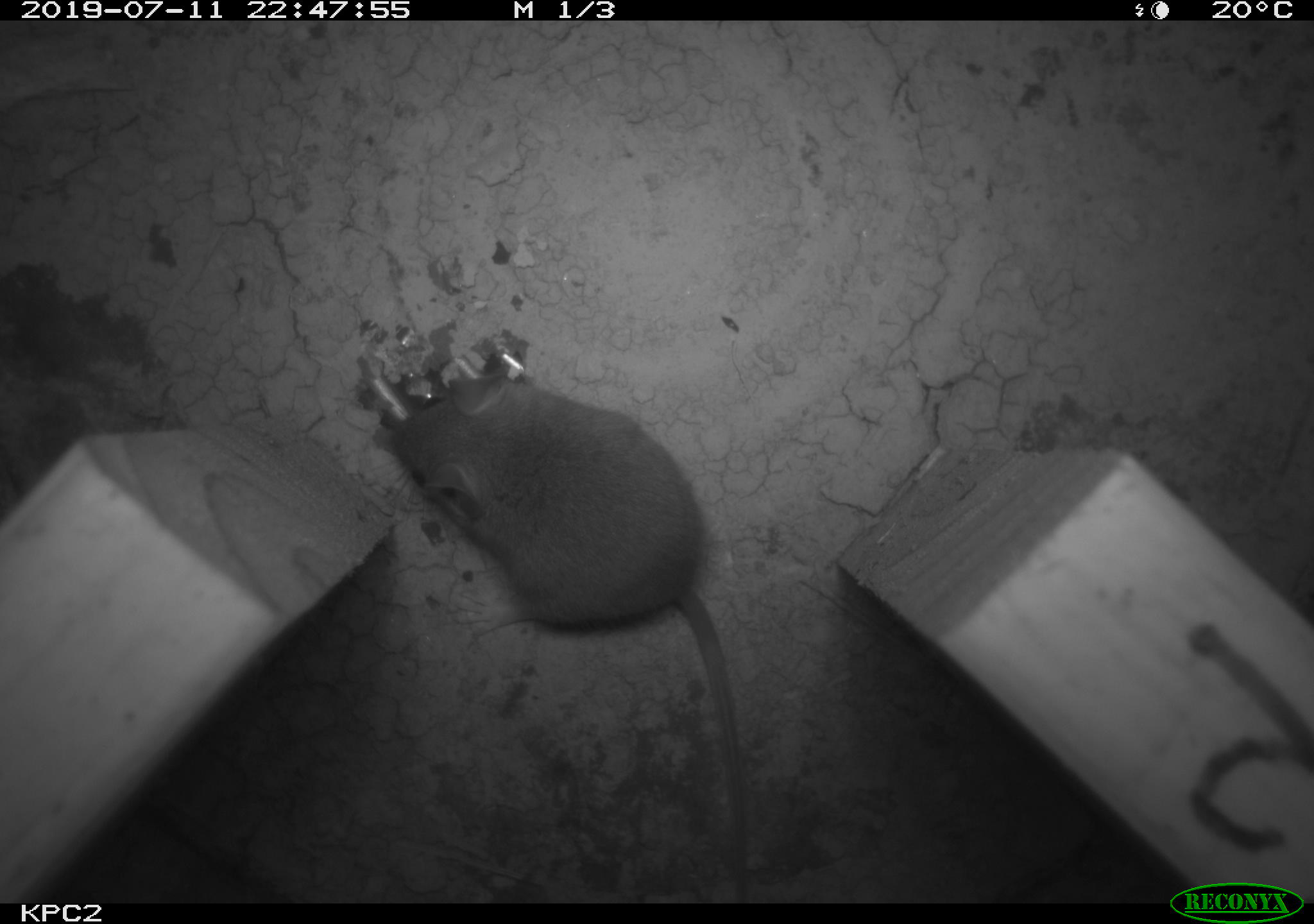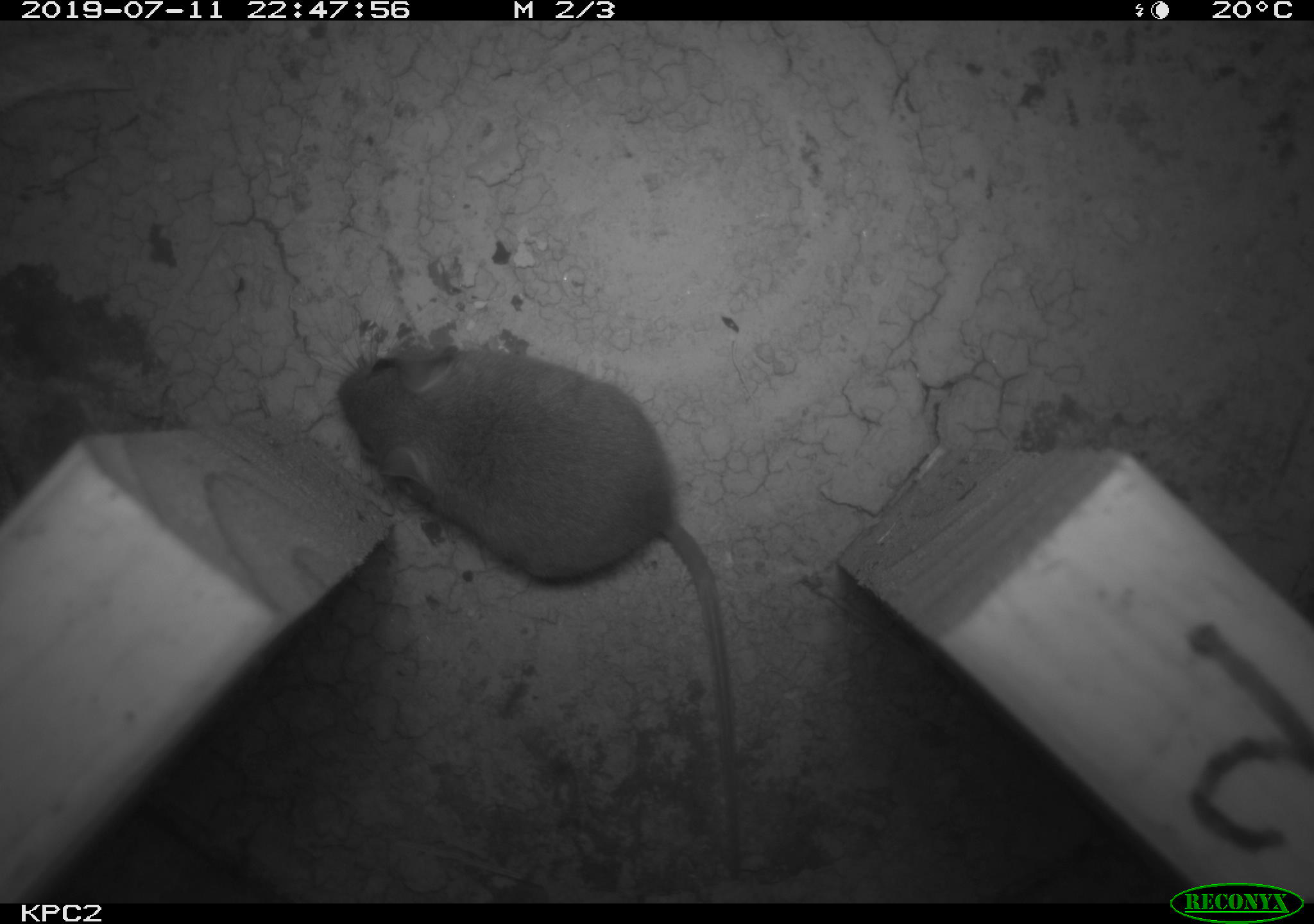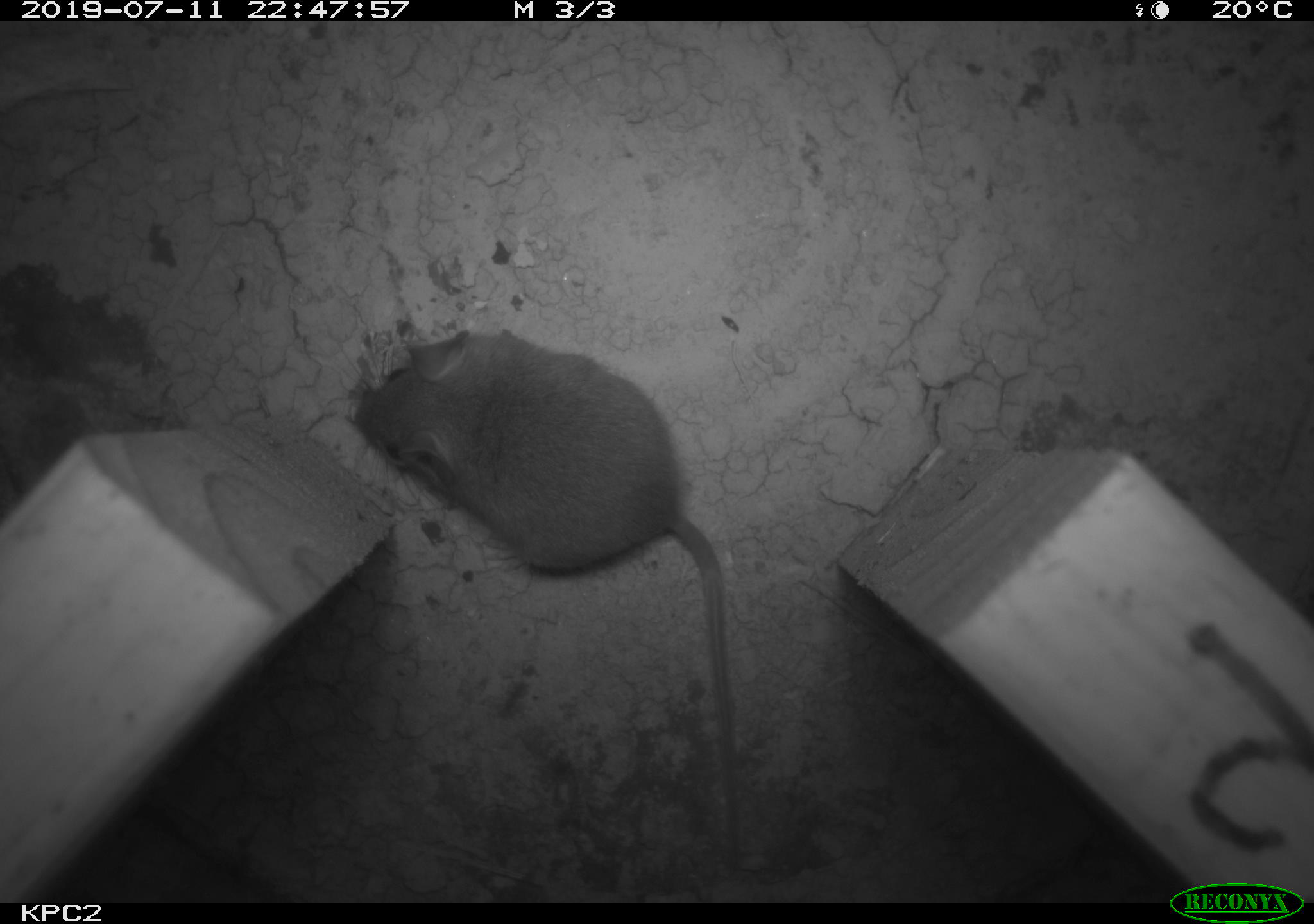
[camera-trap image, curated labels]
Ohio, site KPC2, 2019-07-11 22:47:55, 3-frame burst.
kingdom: Animalia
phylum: Chordata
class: Mammalia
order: Rodentia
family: Cricetidae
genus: Peromyscus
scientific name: Peromyscus leucopus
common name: white-footed mouse